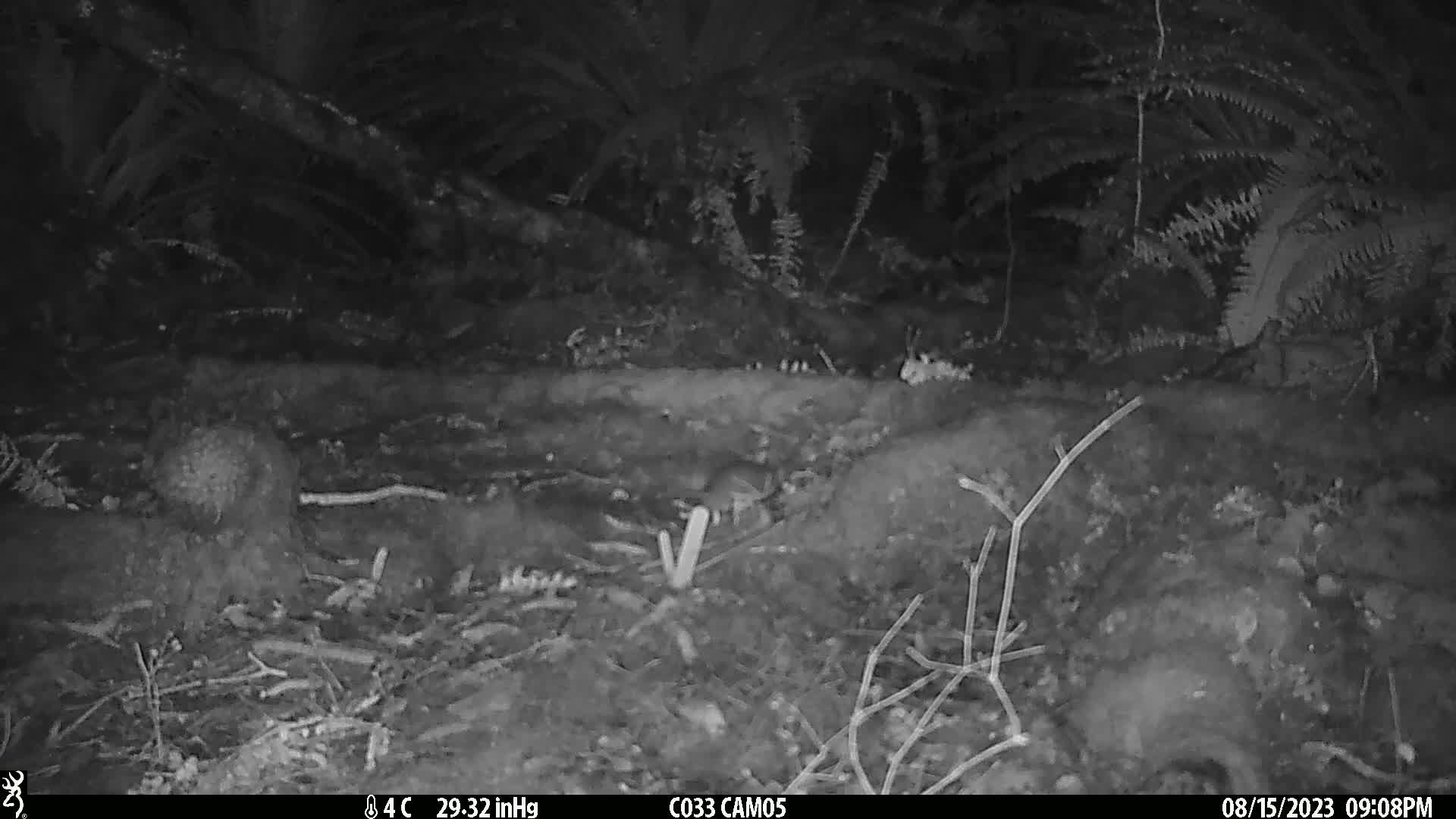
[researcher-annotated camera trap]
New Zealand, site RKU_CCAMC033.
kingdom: Animalia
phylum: Chordata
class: Mammalia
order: Rodentia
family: Muridae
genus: Rattus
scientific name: Rattus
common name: rat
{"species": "rat (Rattus)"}